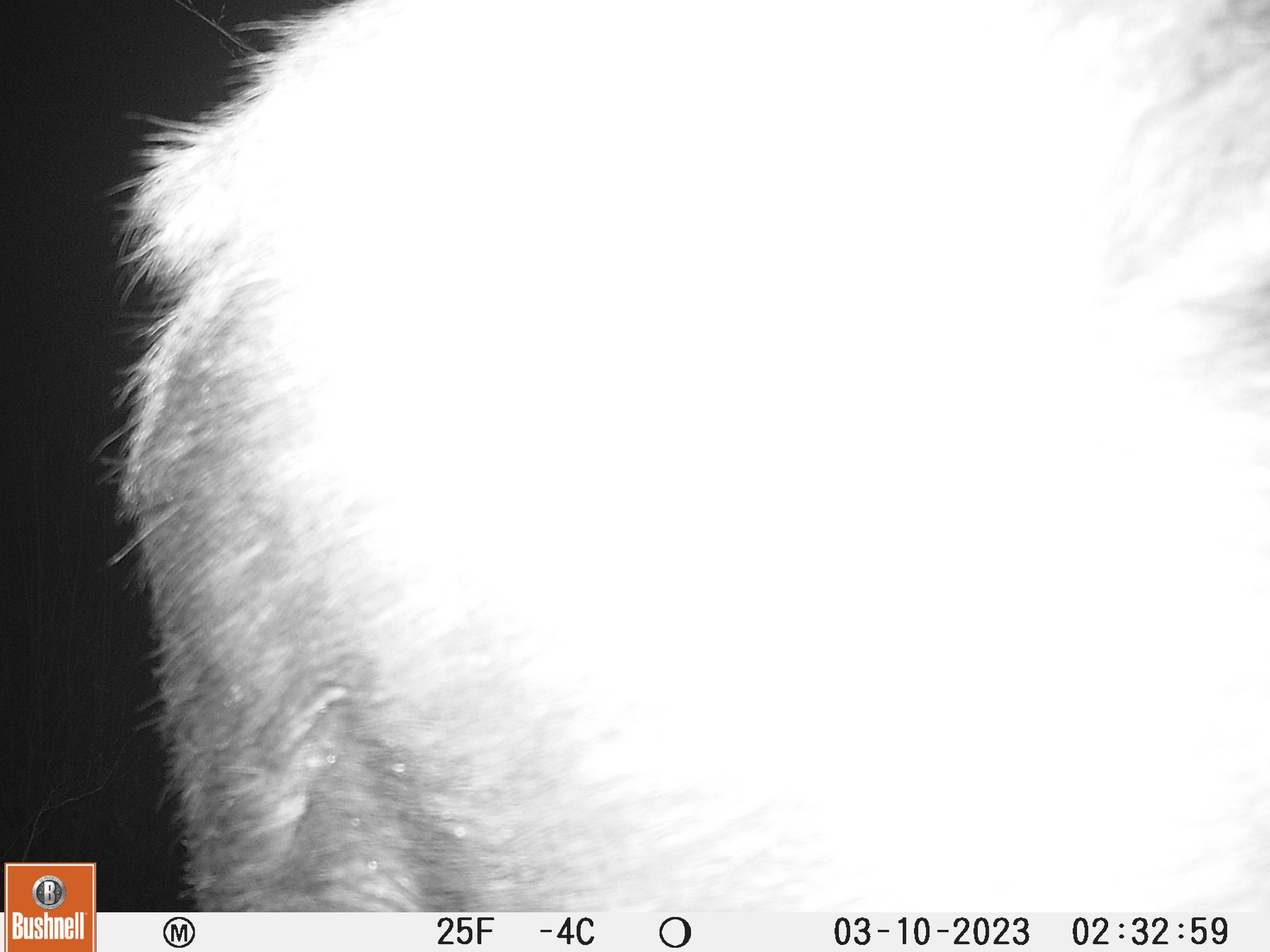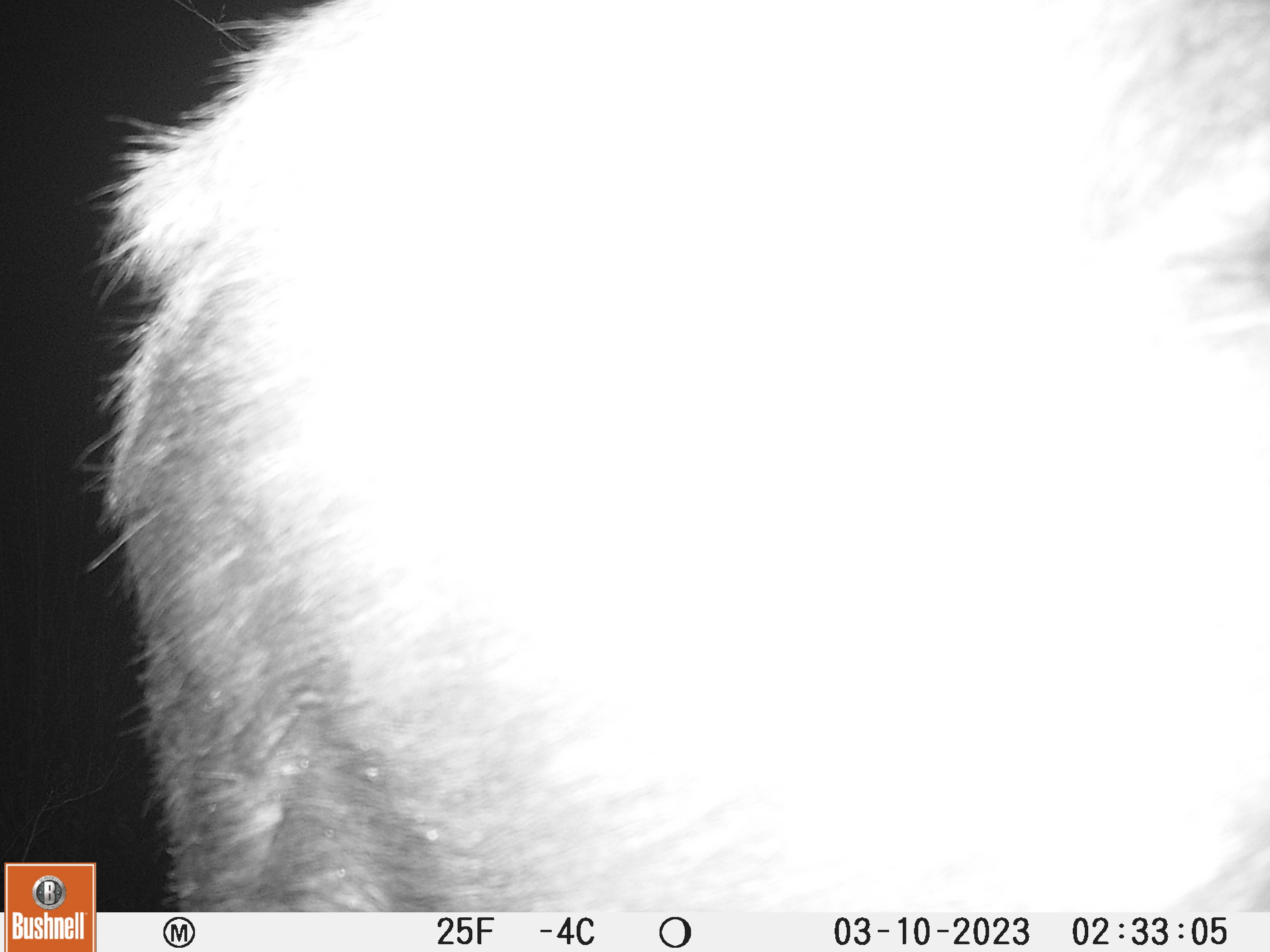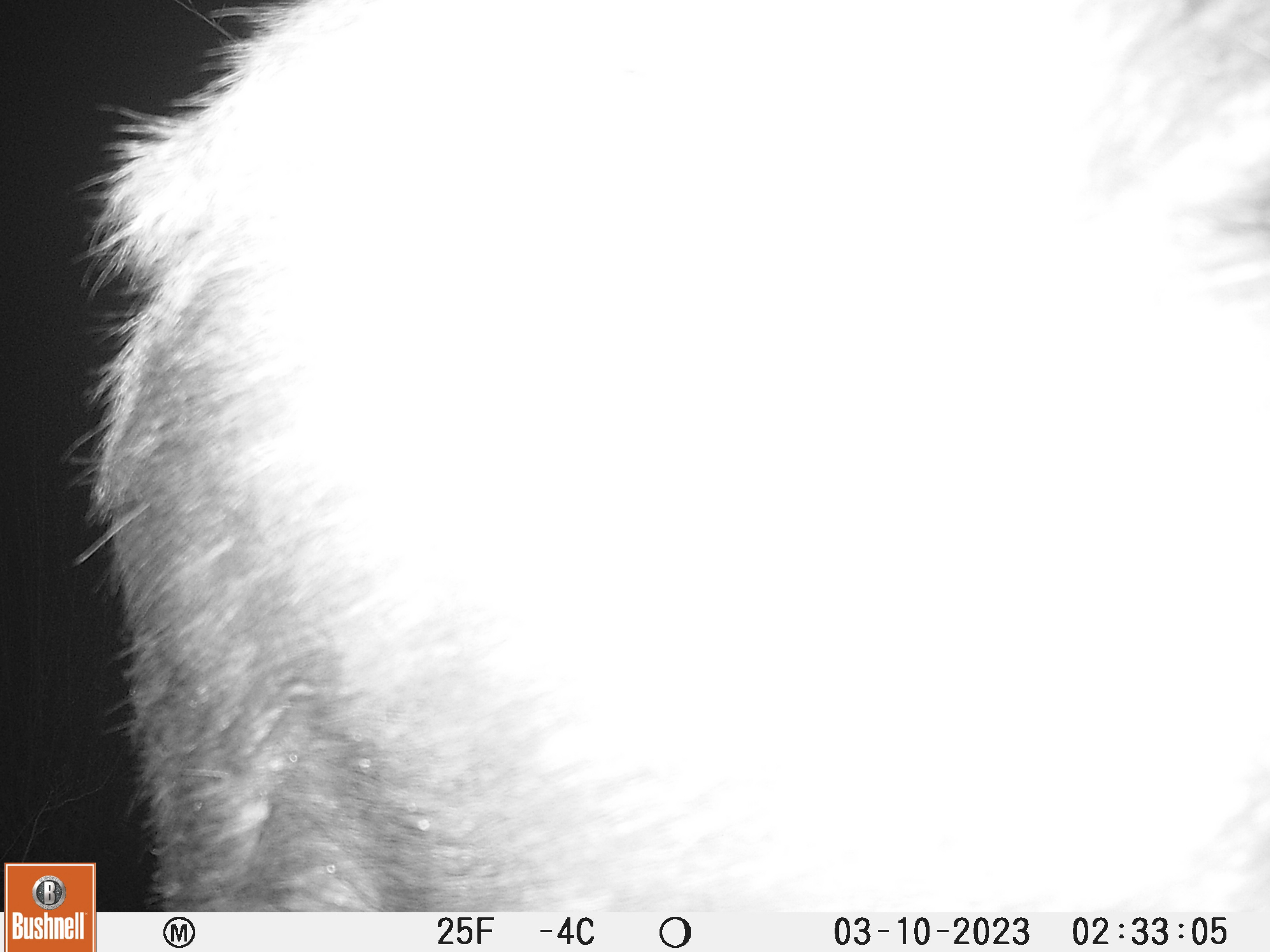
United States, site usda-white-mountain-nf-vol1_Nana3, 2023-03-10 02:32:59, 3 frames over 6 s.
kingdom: Animalia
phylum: Chordata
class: Mammalia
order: Artiodactyla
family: Cervidae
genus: Alces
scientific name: Alces alces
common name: moose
Moose (Alces alces).